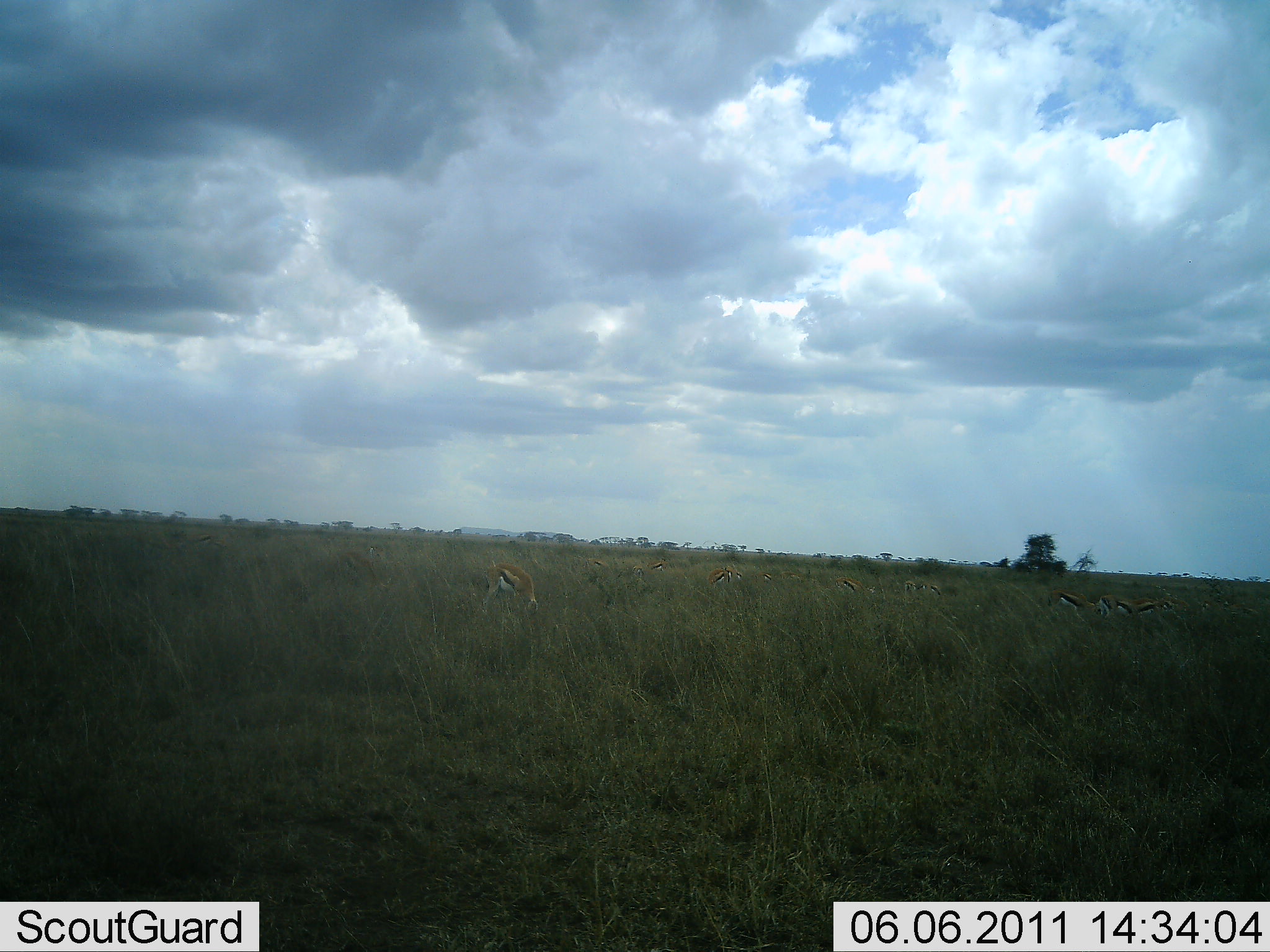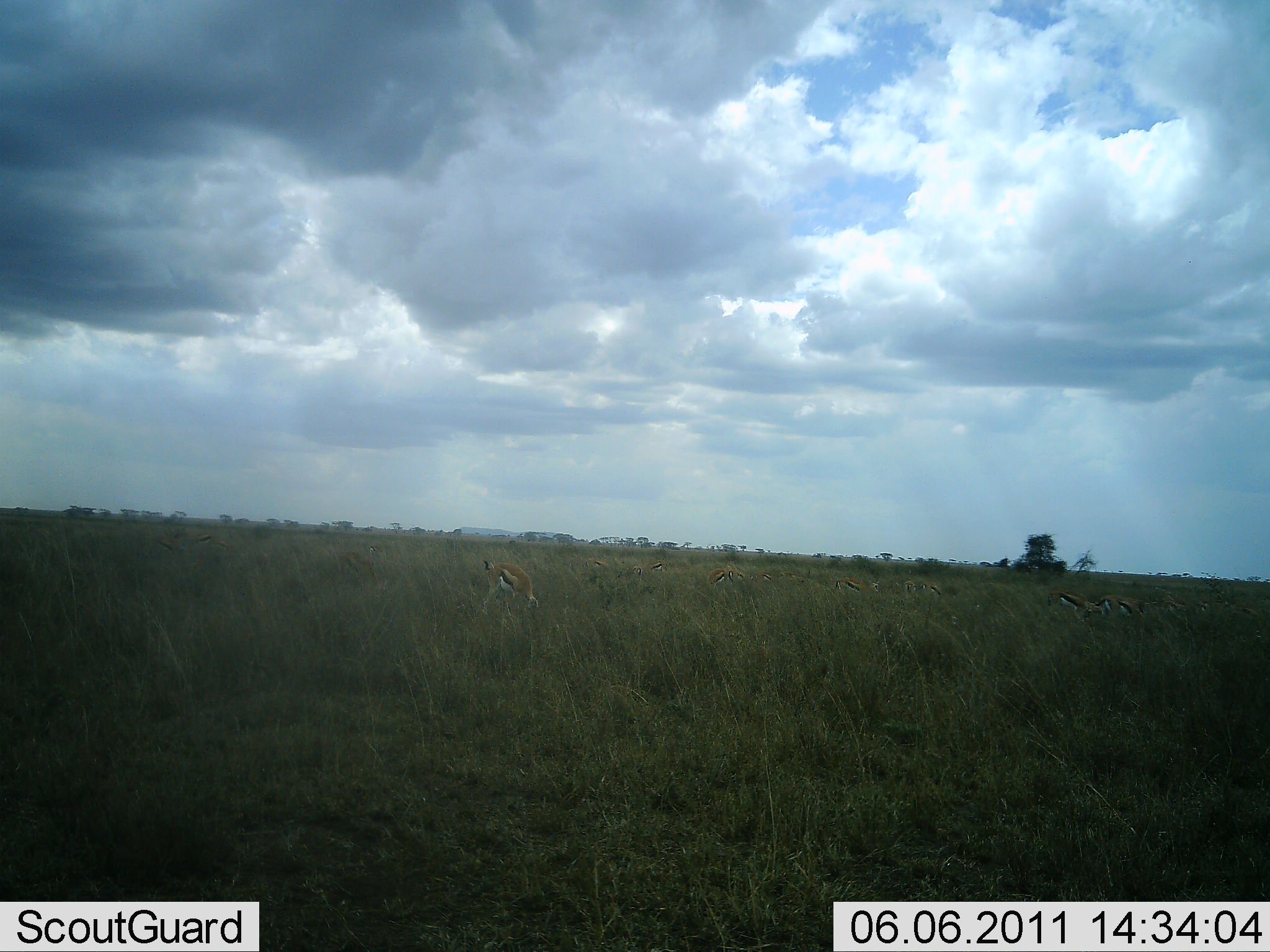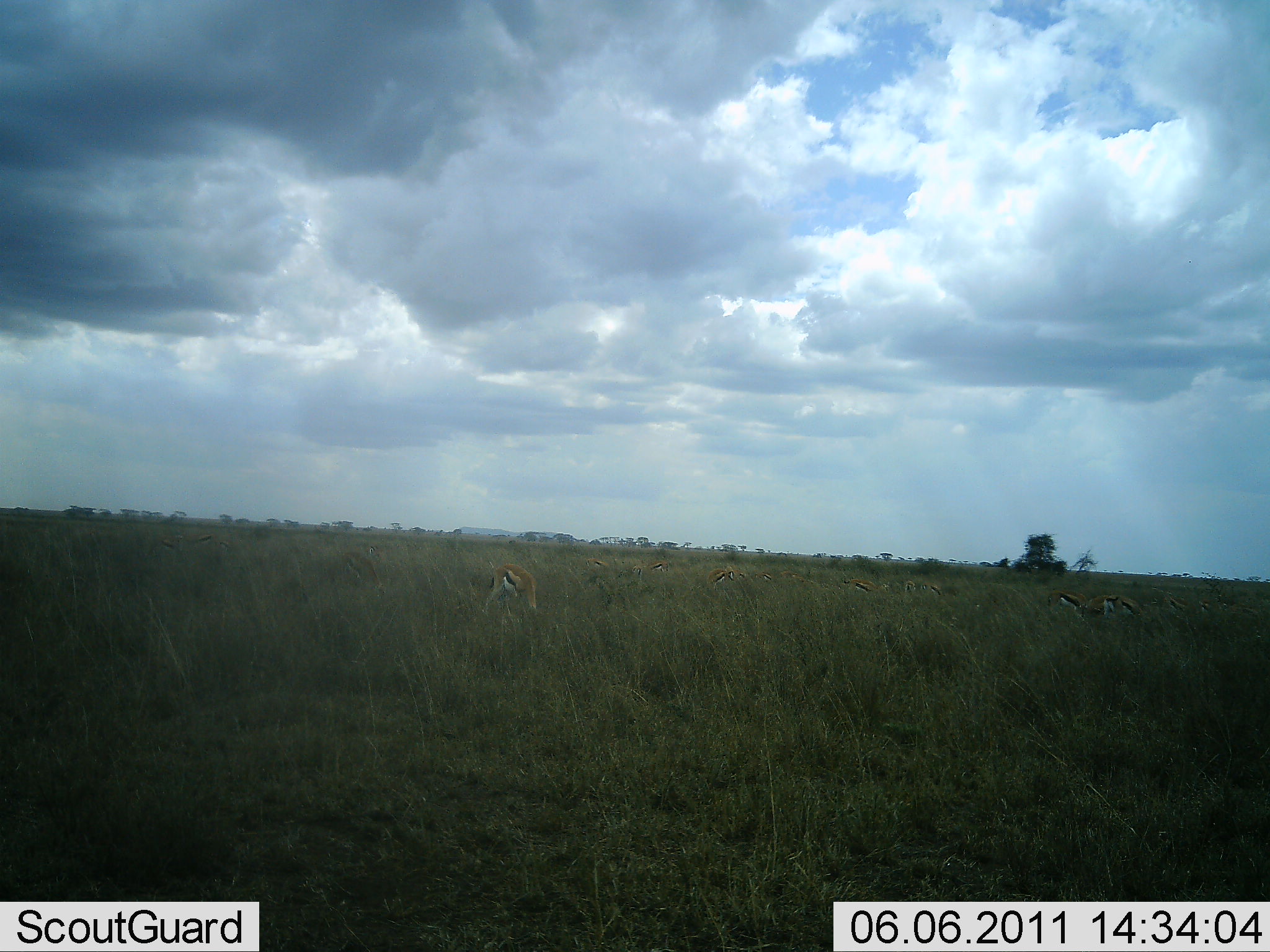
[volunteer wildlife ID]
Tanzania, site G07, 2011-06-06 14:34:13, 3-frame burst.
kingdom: Animalia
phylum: Chordata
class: Mammalia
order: Artiodactyla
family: Bovidae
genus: Eudorcas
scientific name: Eudorcas thomsonii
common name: thomson's gazelle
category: gazellethomsons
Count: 10.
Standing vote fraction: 45%.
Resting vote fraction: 18%.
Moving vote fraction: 18%.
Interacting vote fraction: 0%.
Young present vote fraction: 0%.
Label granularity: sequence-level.